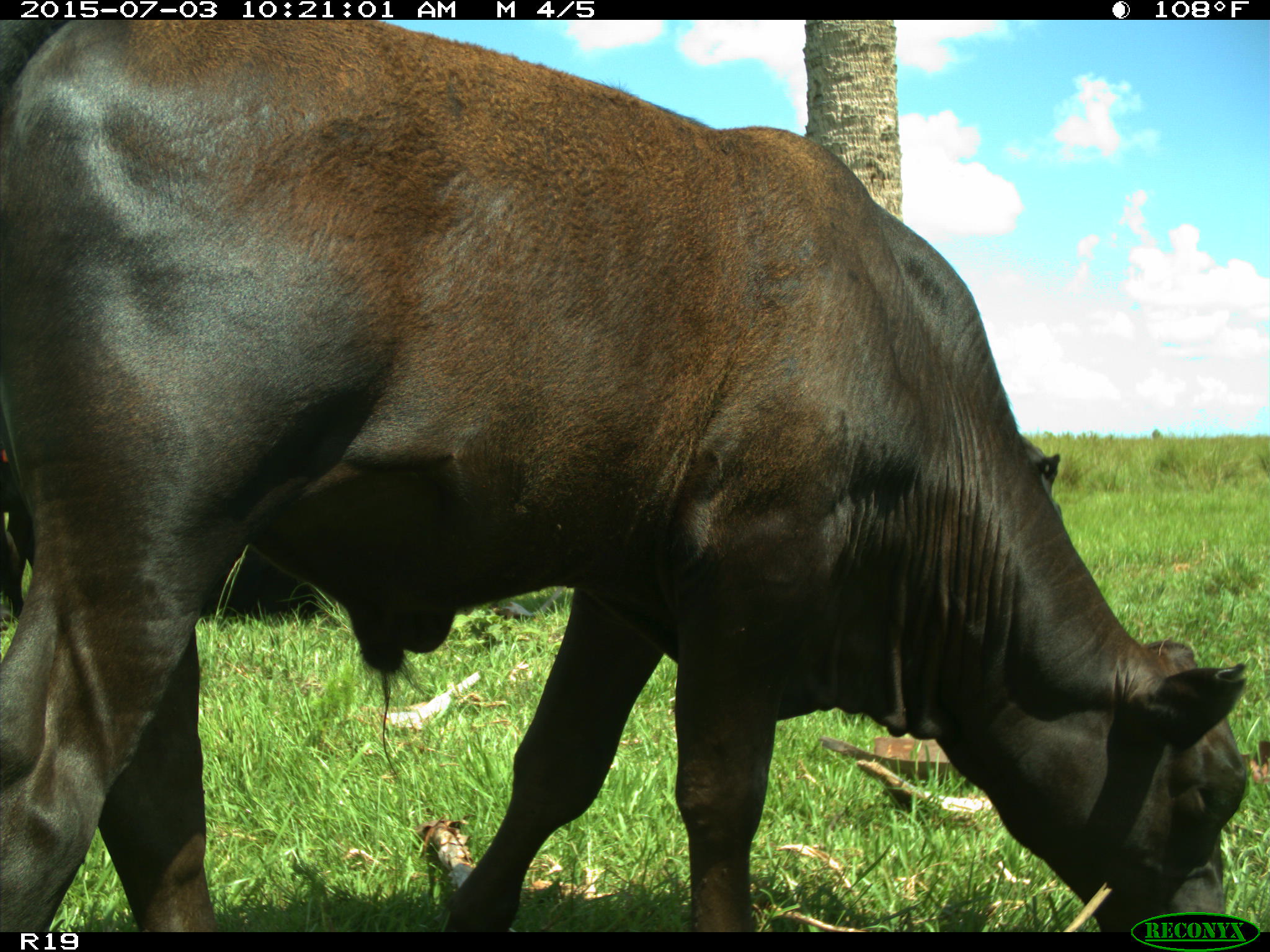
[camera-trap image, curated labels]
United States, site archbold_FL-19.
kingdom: Animalia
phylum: Chordata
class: Mammalia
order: Artiodactyla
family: Bovidae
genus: Bos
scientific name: Bos taurus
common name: domestic cow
Bos taurus (domestic cow).